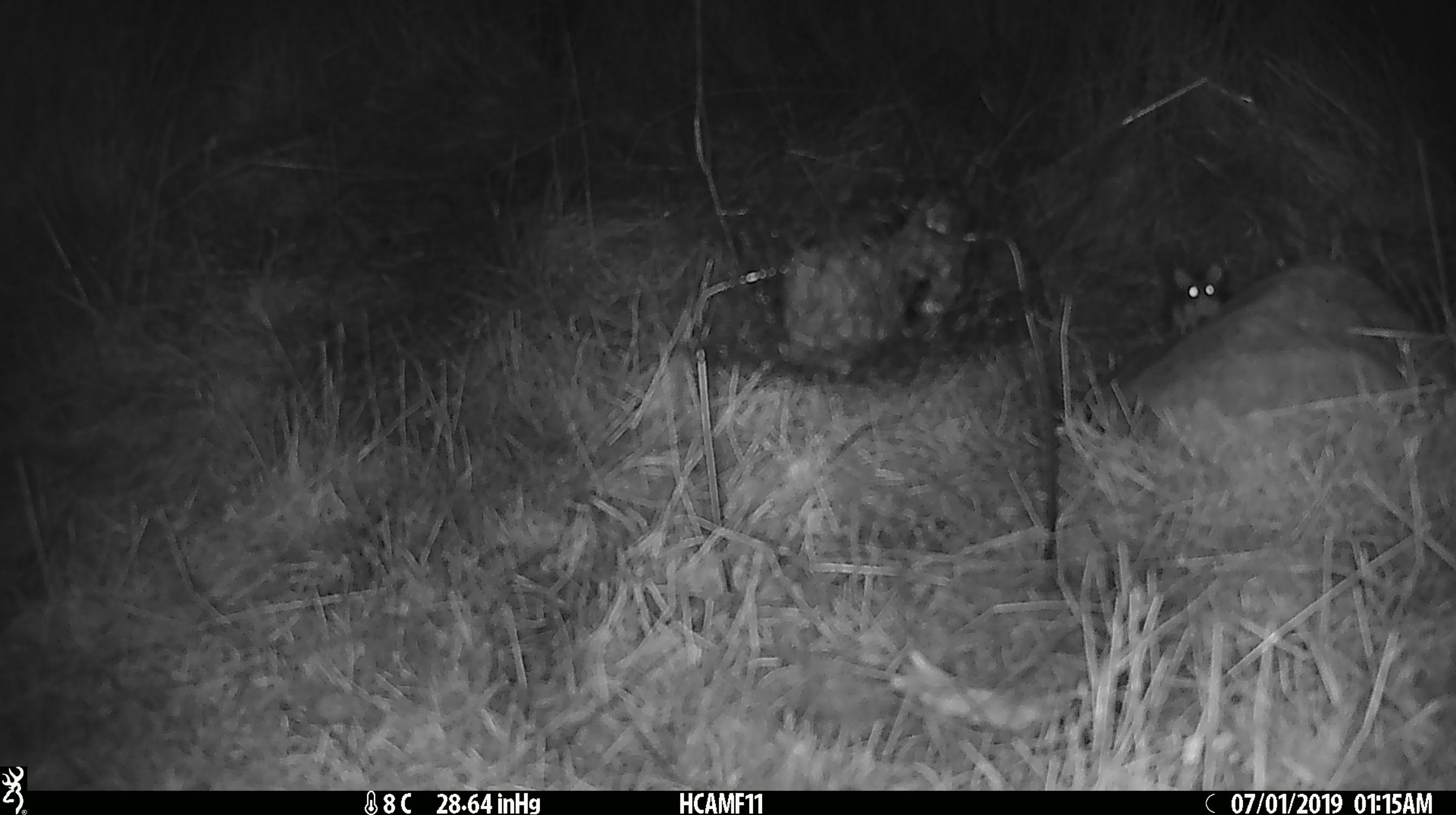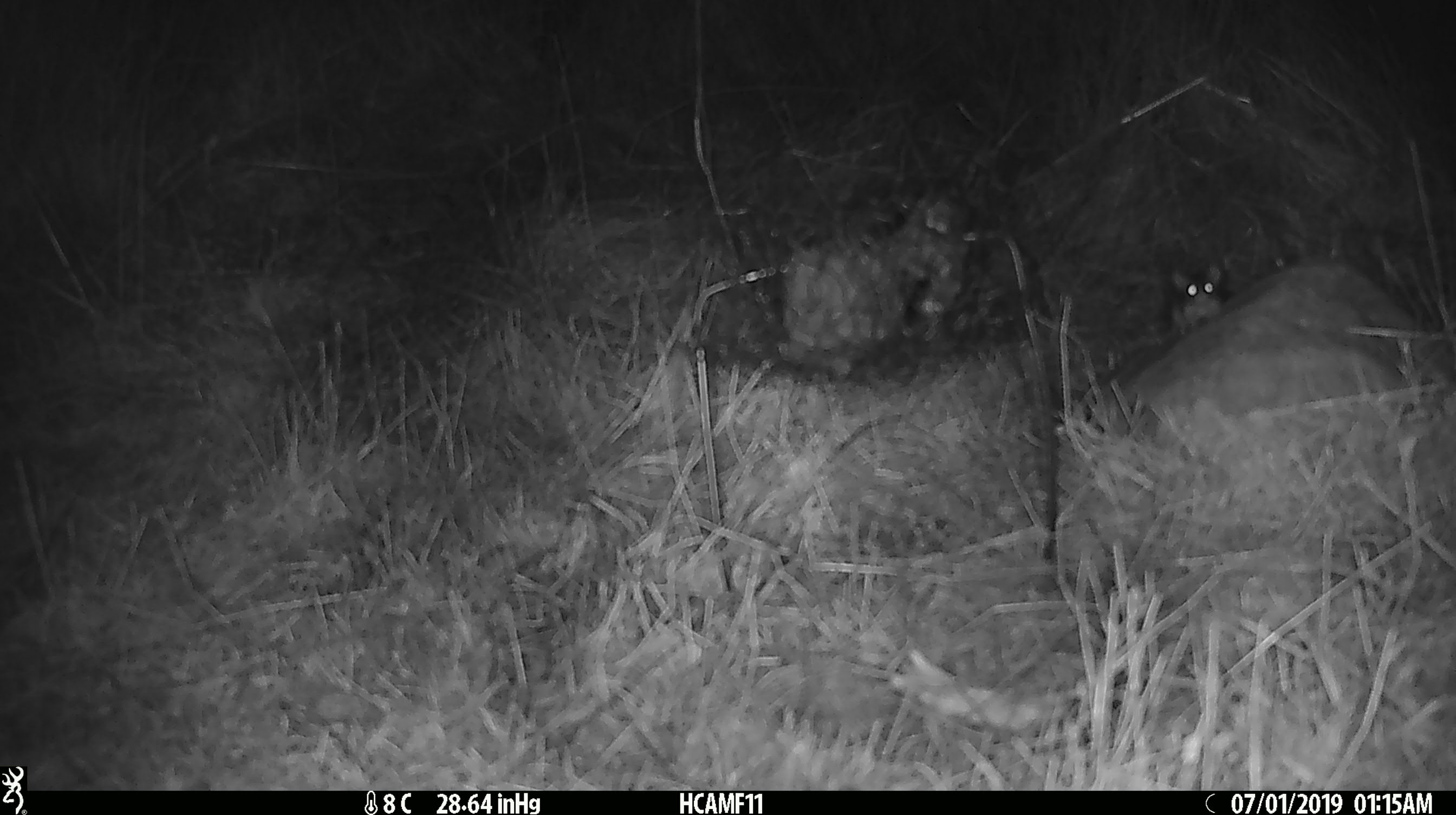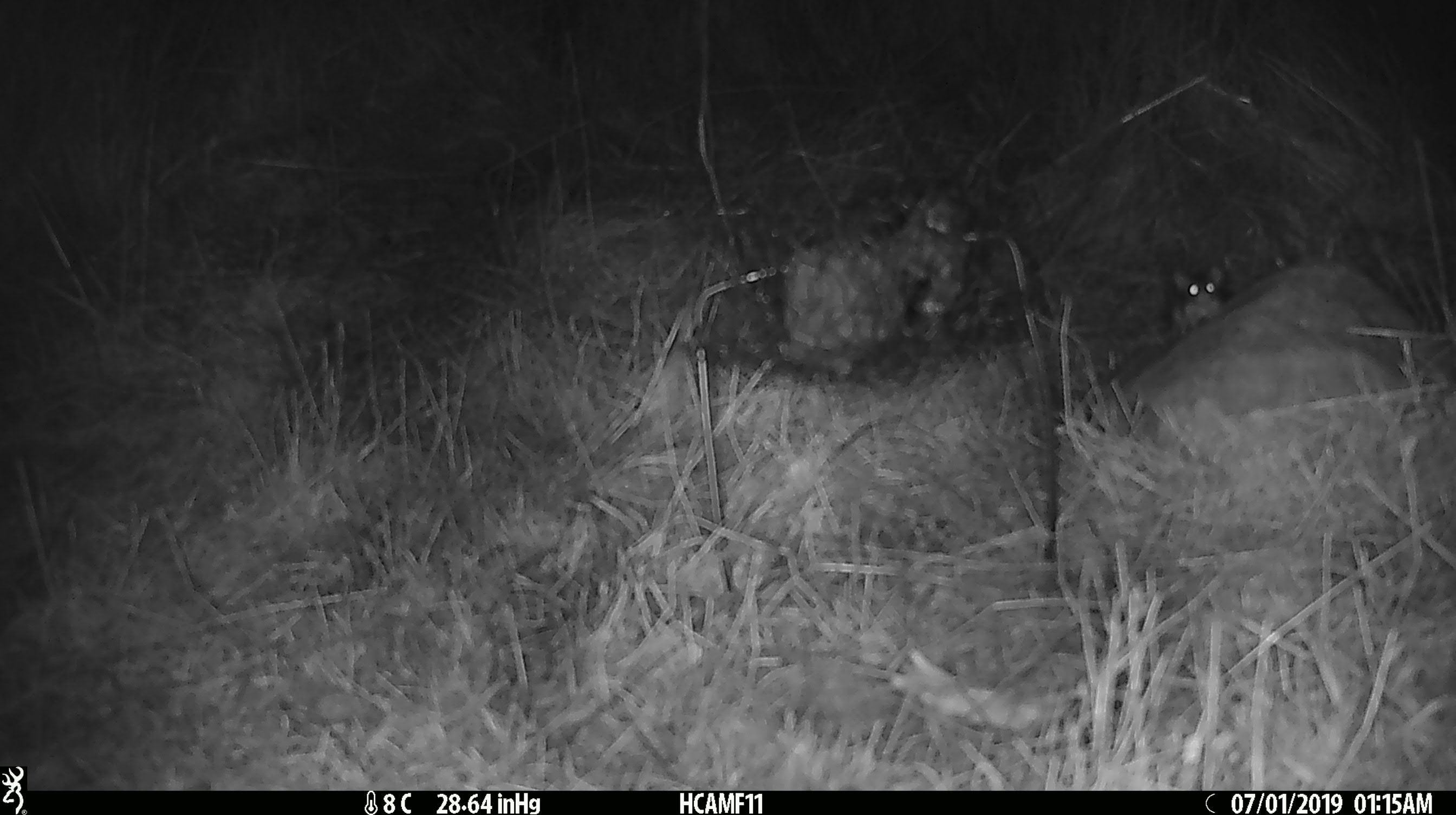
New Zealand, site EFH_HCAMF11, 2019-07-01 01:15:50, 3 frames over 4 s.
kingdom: Animalia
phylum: Chordata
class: Mammalia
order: Rodentia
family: Muridae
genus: Mus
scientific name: Mus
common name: mouse